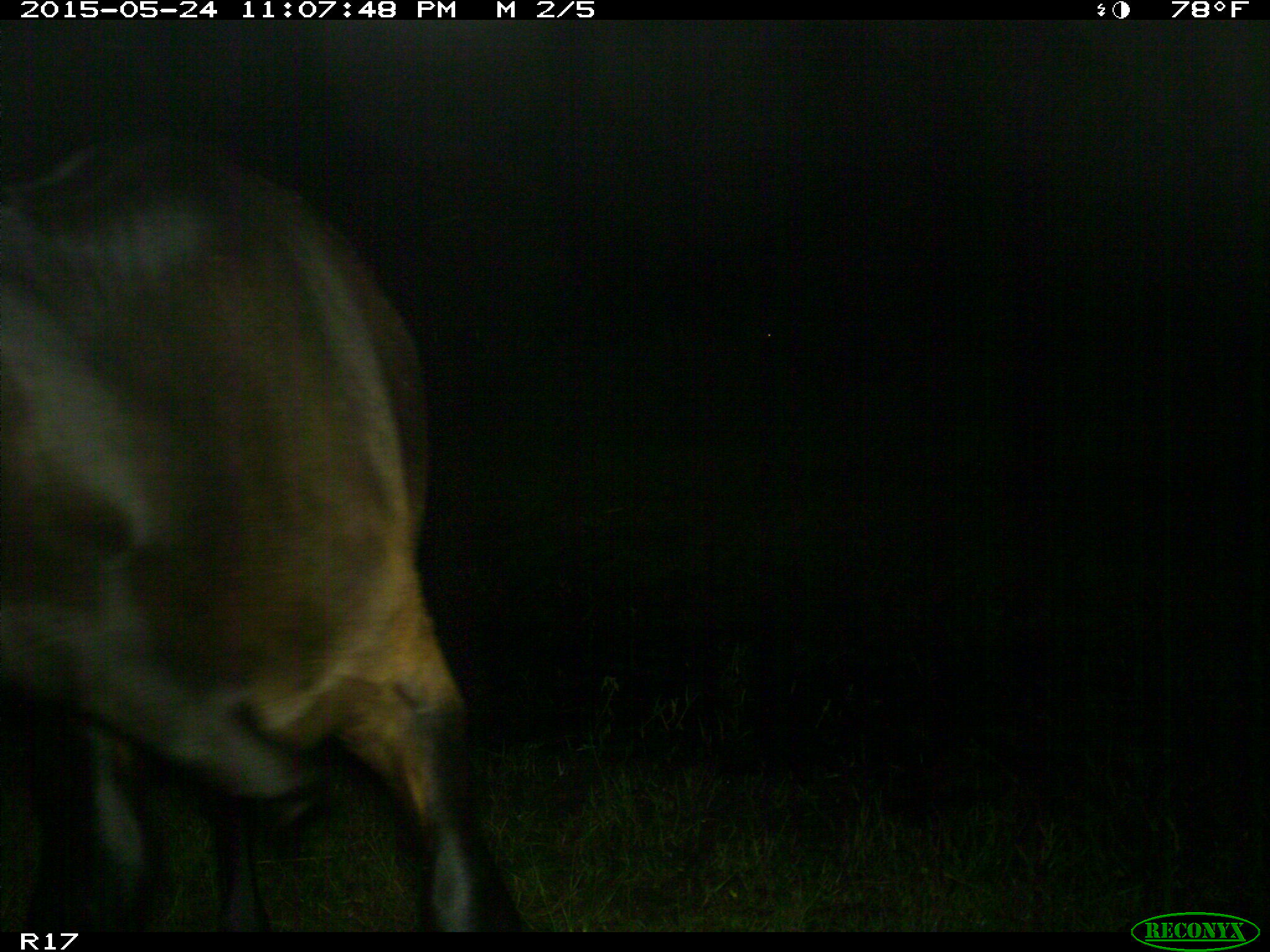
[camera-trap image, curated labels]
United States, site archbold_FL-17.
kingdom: Animalia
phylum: Chordata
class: Mammalia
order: Artiodactyla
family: Bovidae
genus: Bos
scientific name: Bos taurus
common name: domestic cow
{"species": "Bos taurus (domestic cow)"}